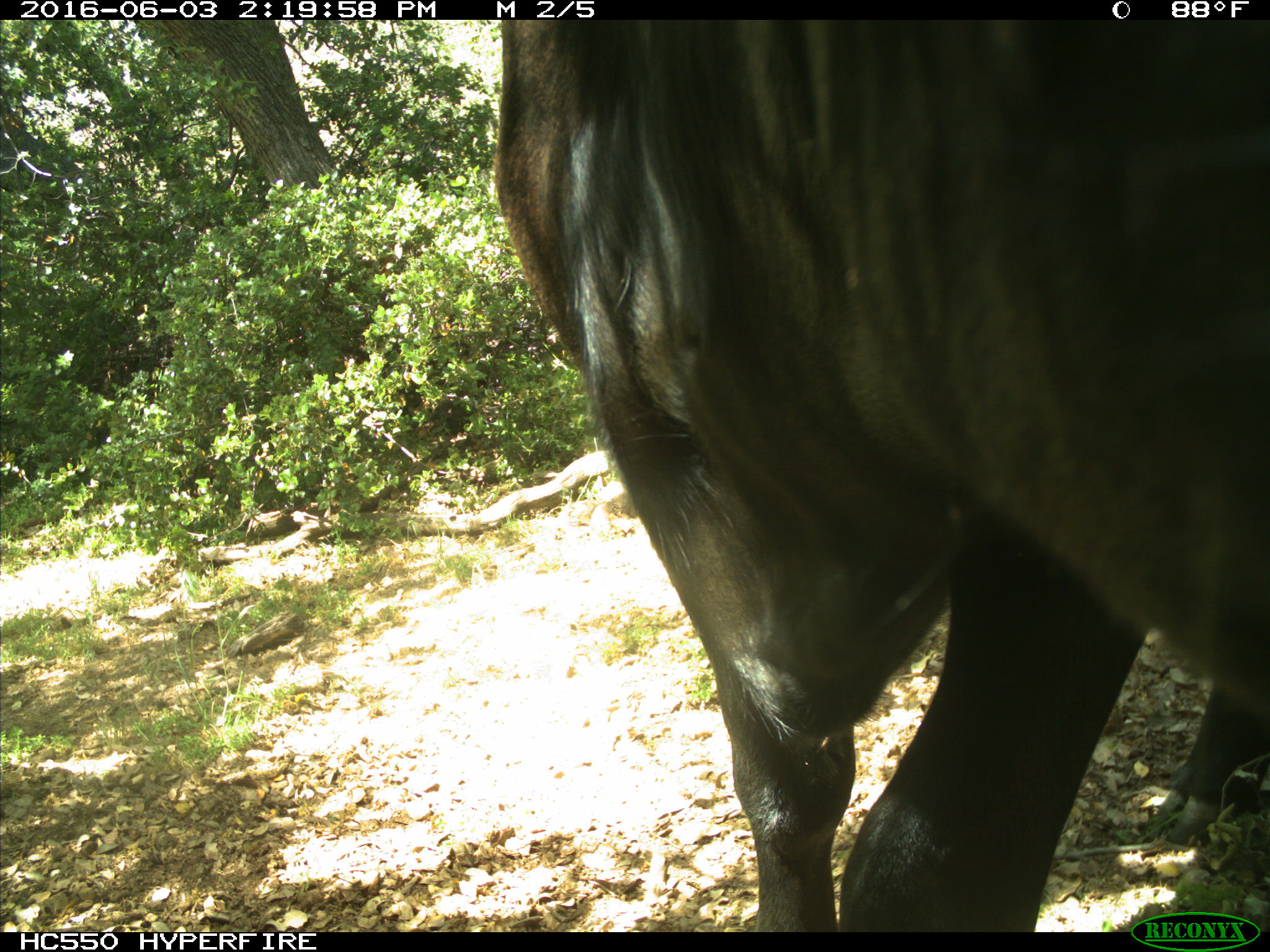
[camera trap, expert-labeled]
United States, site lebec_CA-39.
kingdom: Animalia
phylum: Chordata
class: Mammalia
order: Artiodactyla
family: Bovidae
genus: Bos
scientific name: Bos taurus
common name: domestic cow